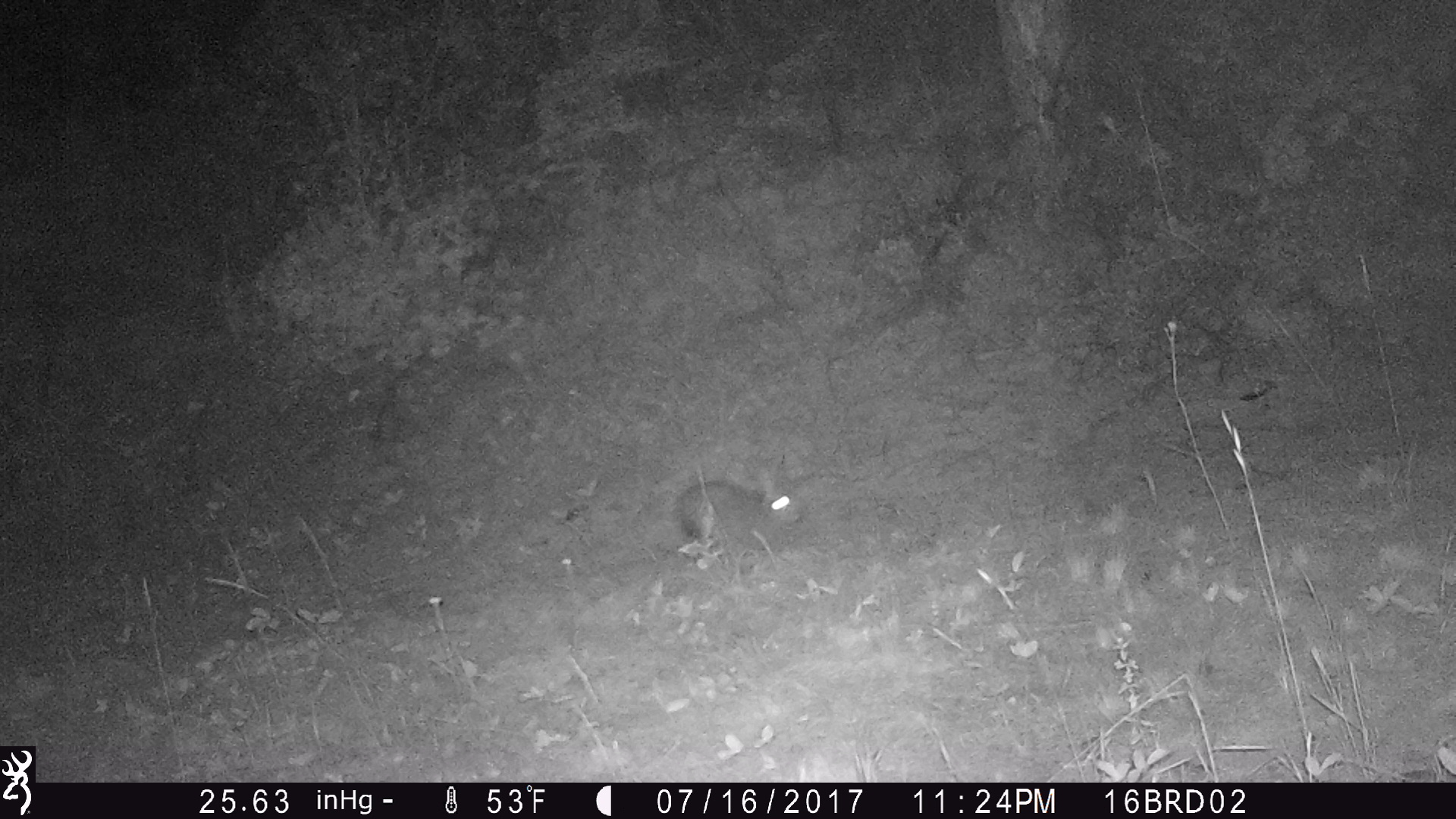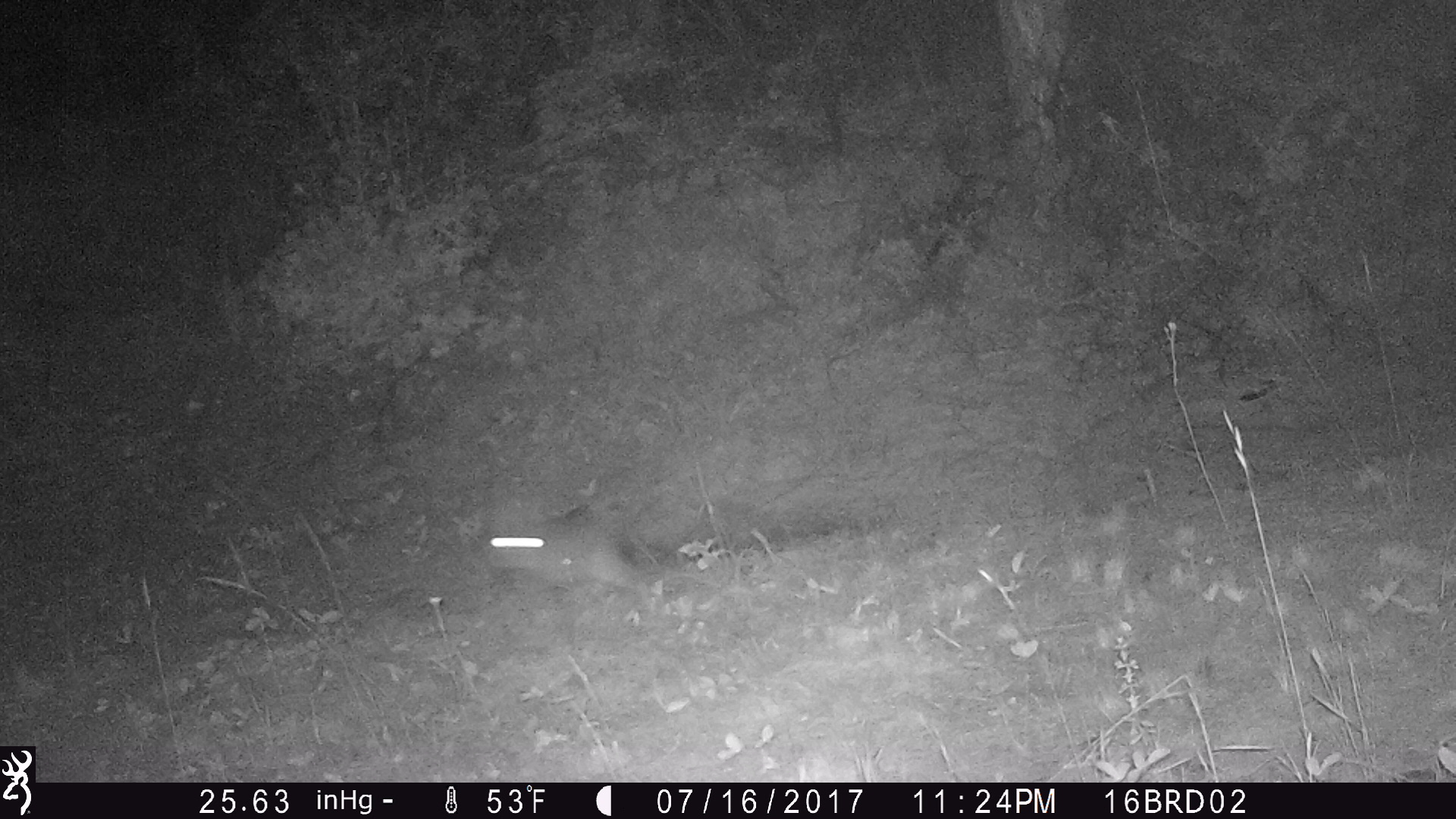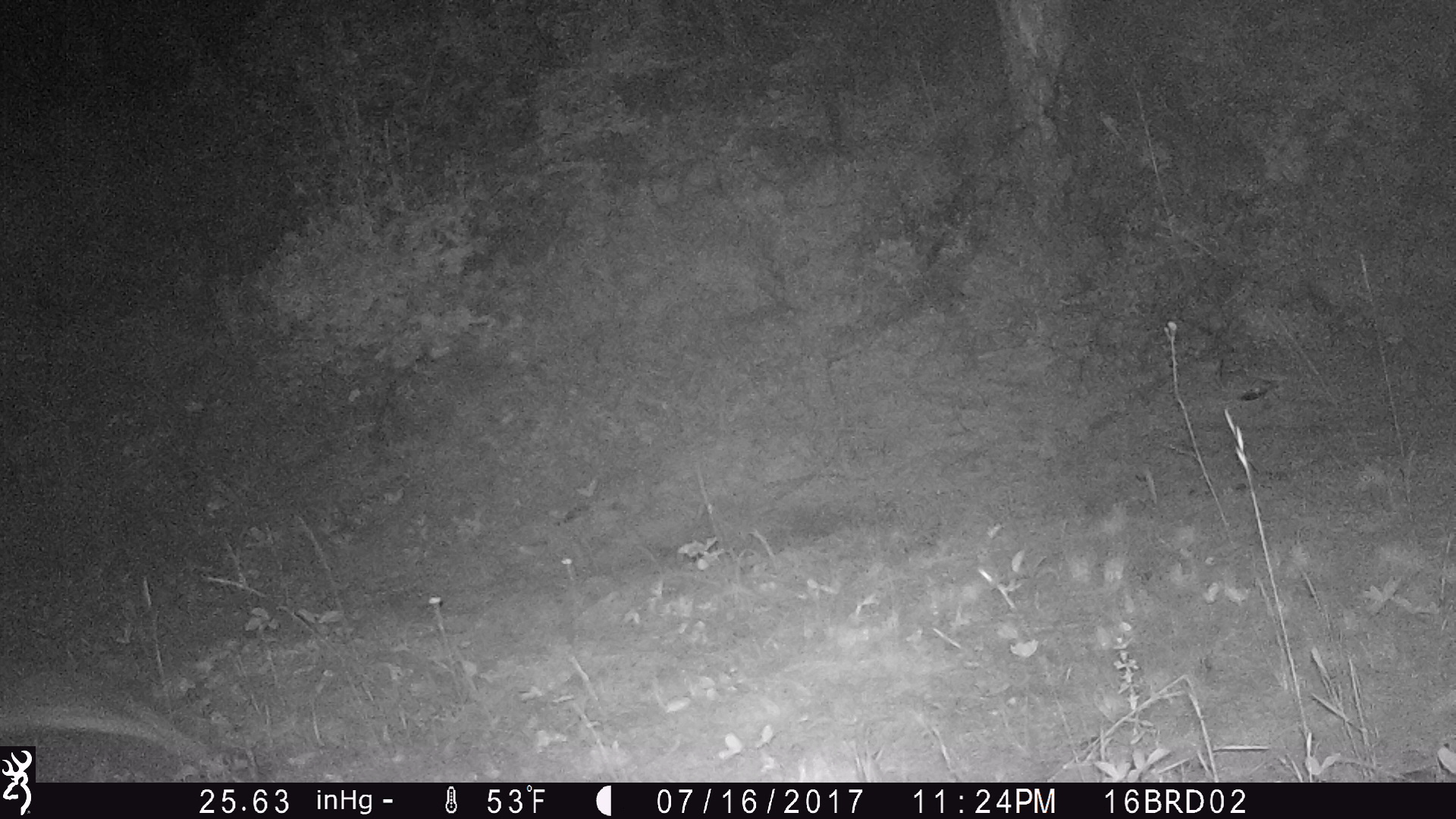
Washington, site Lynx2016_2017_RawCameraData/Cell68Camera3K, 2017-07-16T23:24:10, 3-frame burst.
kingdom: Animalia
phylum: Chordata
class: Mammalia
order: Lagomorpha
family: Leporidae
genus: Lepus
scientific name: Lepus americanus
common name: snowshoe hare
Lepus americanus (snowshoe hare). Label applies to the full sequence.